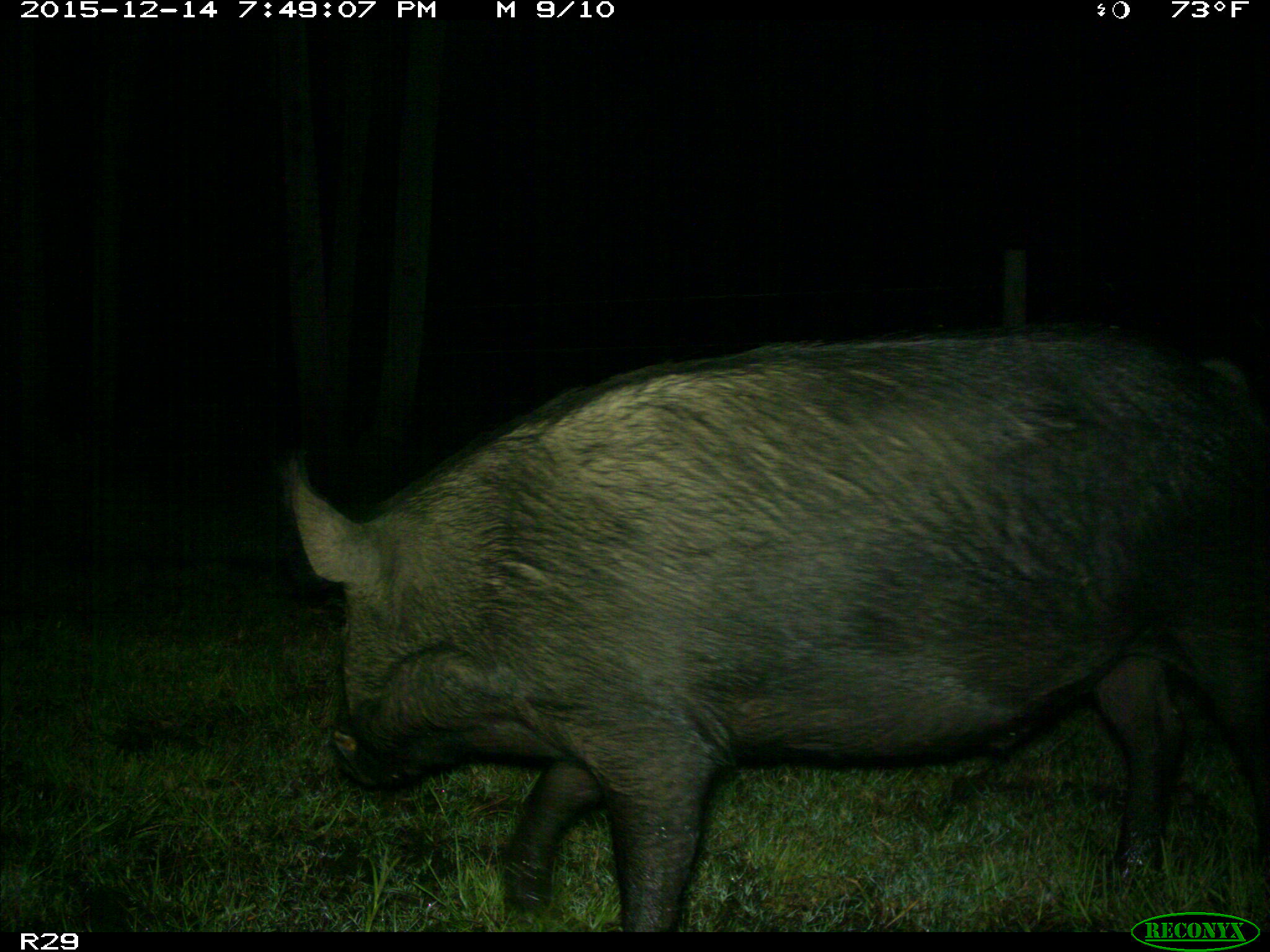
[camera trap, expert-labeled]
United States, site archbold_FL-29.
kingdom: Animalia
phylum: Chordata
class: Mammalia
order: Artiodactyla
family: Suidae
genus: Sus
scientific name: Sus scrofa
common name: wild boar